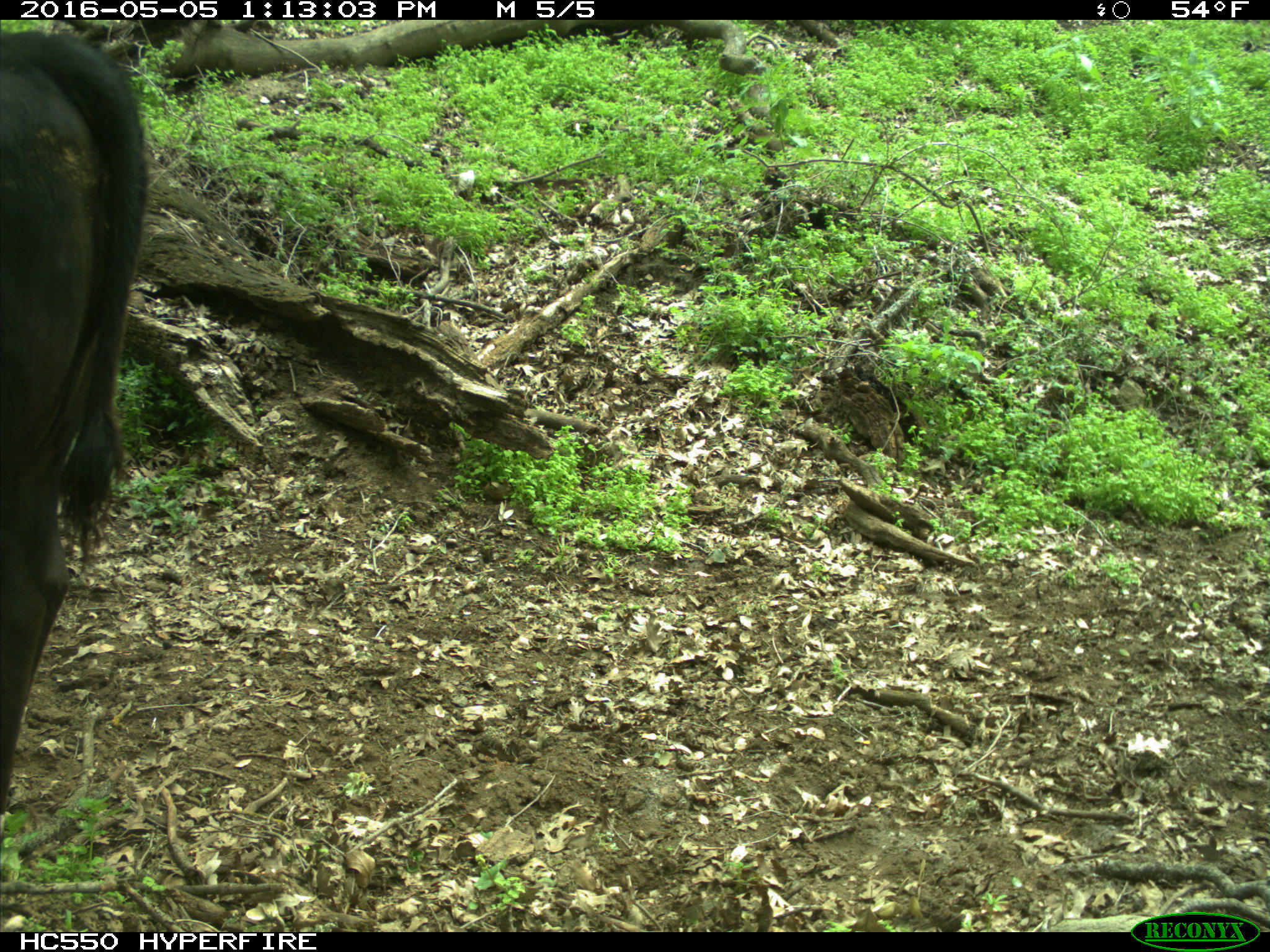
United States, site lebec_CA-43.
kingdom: Animalia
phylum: Chordata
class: Mammalia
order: Artiodactyla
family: Bovidae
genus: Bos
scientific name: Bos taurus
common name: domestic cow